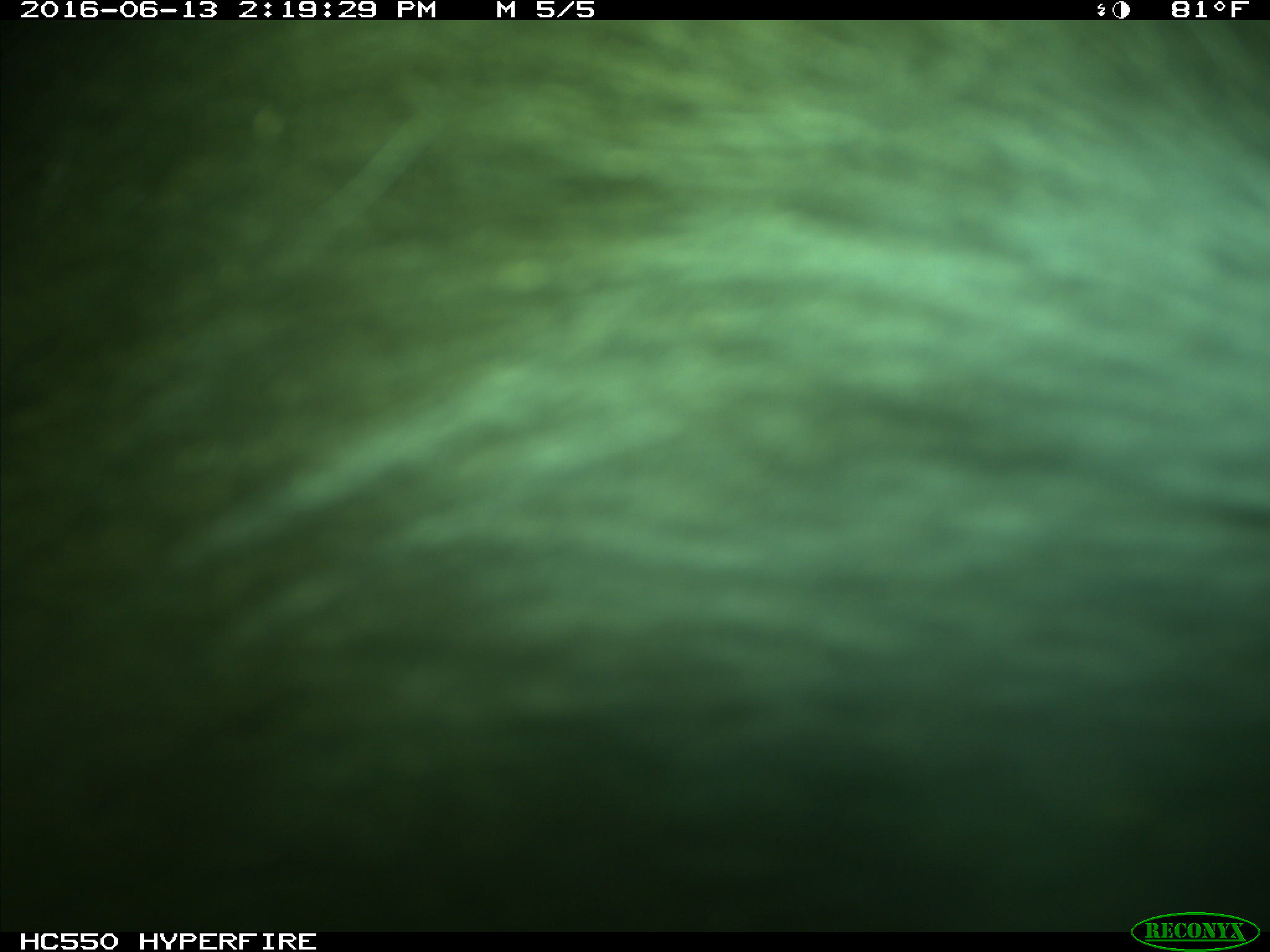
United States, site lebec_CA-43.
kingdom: Animalia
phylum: Chordata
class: Mammalia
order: Artiodactyla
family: Bovidae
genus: Bos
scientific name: Bos taurus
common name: domestic cow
Bos taurus (domestic cow).